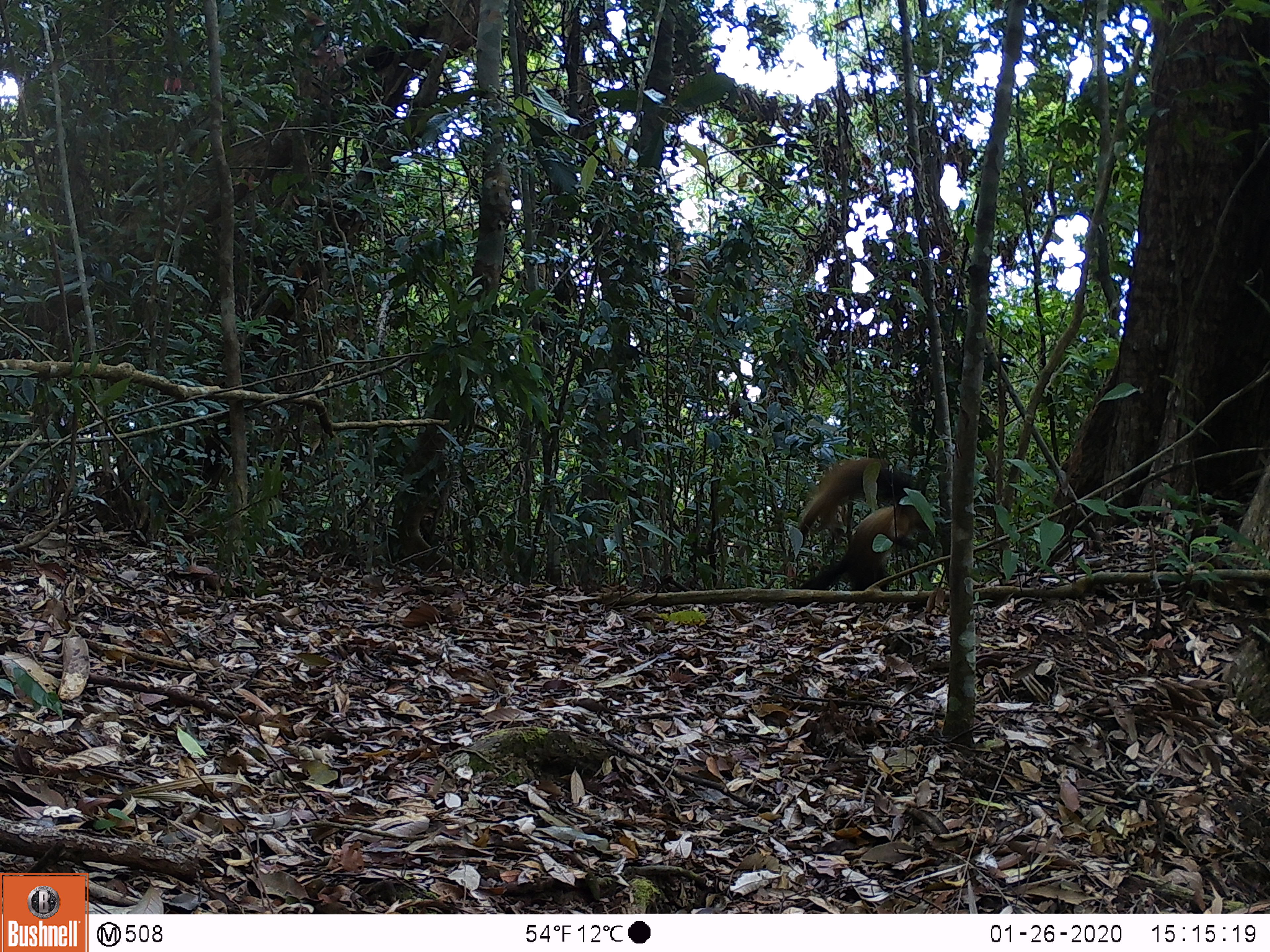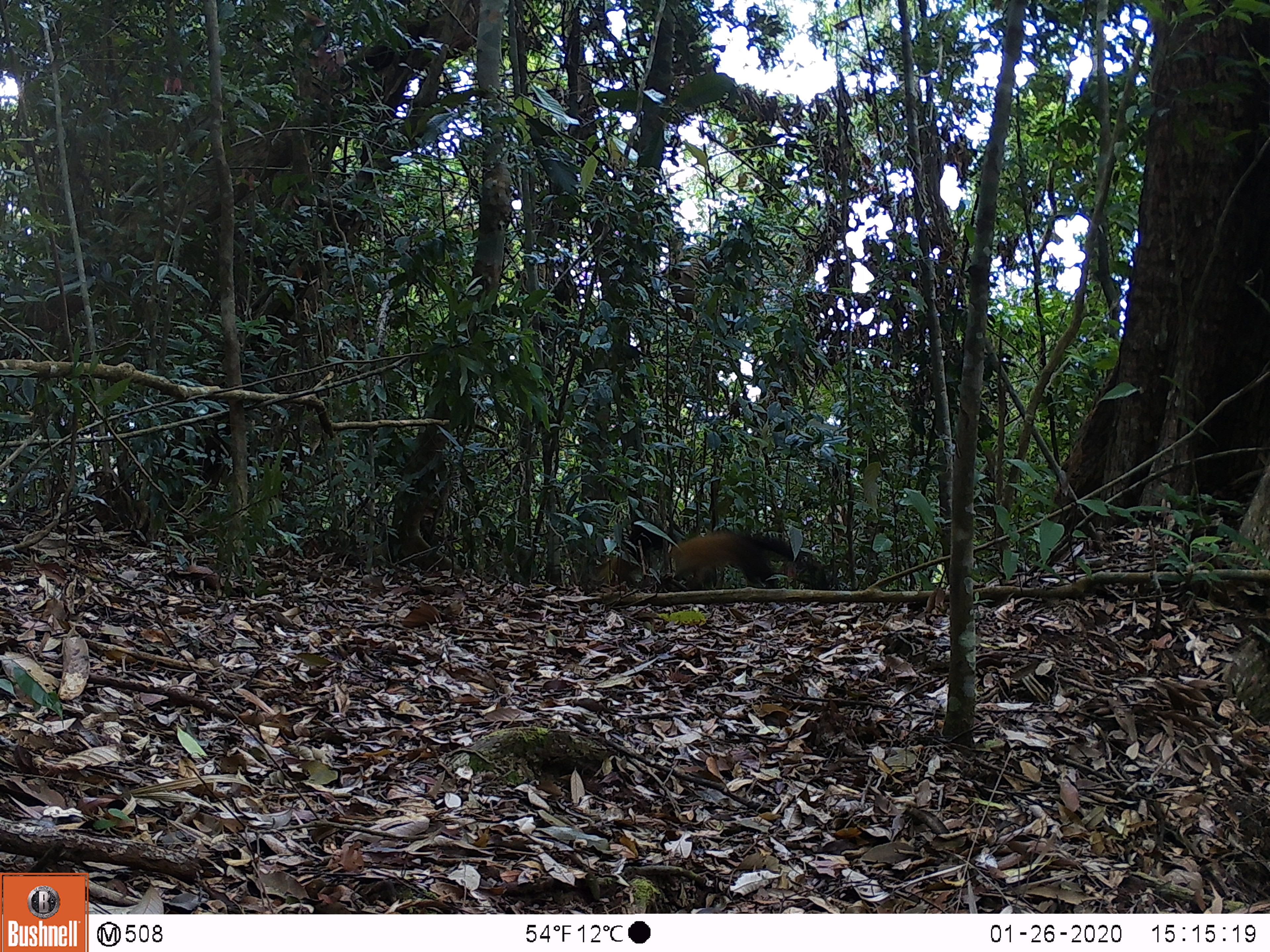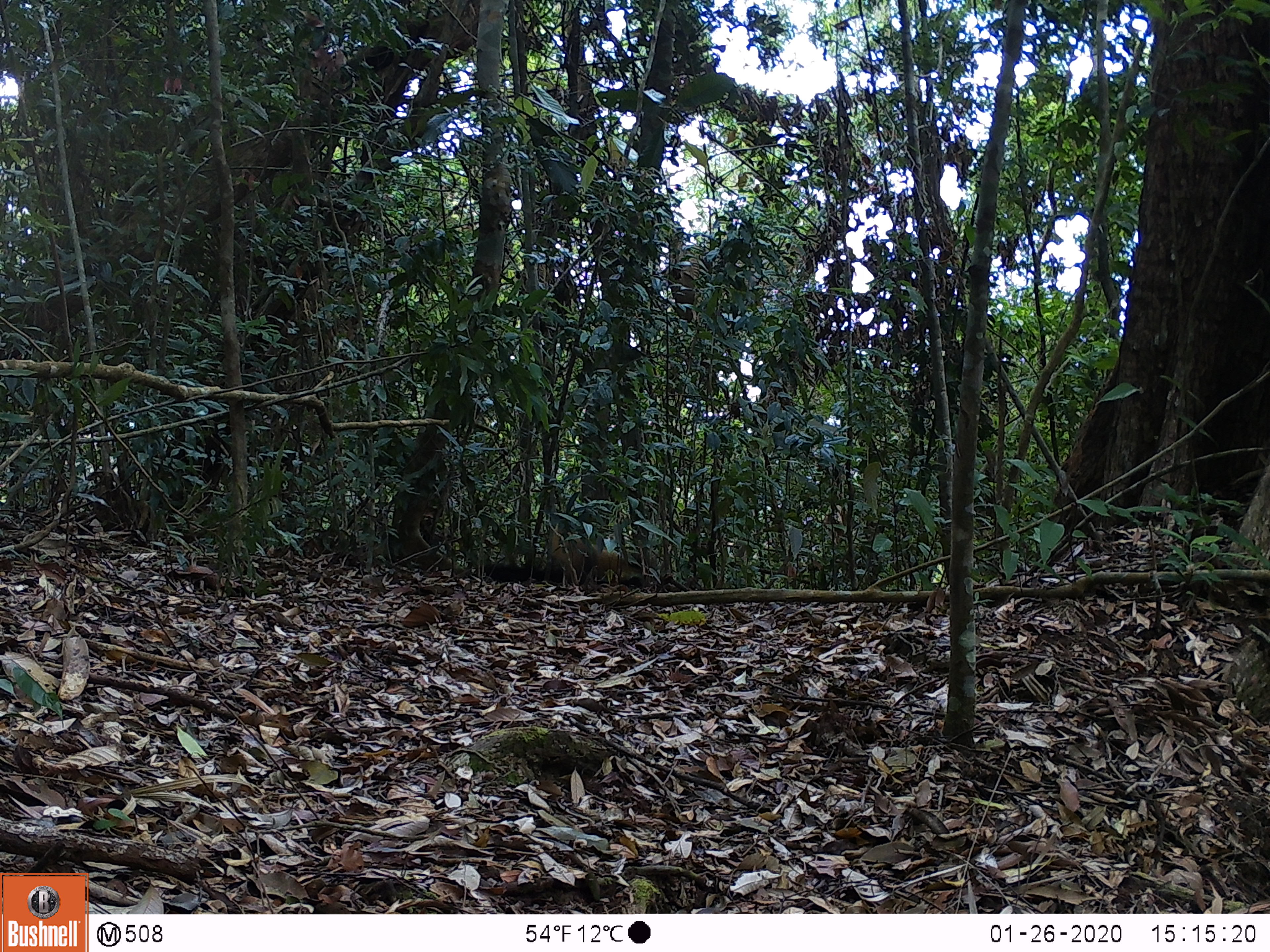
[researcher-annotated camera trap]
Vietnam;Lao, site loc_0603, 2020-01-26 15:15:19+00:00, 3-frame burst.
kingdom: Animalia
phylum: Chordata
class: Mammalia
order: Carnivora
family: Mustelidae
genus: Martes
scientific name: Martes flavigula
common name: yellow-throated marten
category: yellow throated marten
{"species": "yellow throated marten (yellow-throated marten) (Martes flavigula)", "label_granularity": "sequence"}